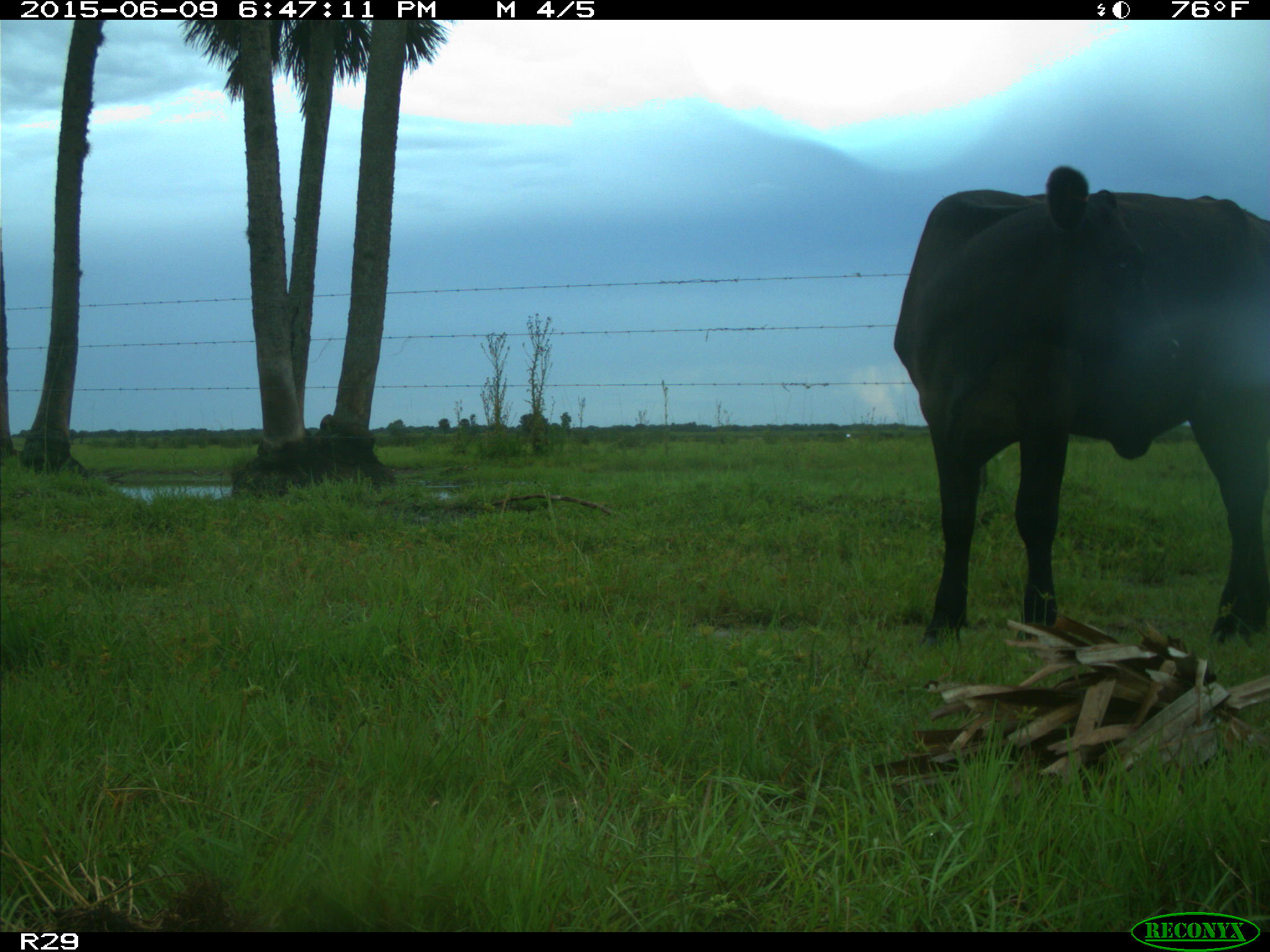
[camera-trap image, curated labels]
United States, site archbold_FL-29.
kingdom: Animalia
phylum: Chordata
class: Mammalia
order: Artiodactyla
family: Bovidae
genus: Bos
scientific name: Bos taurus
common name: domestic cow